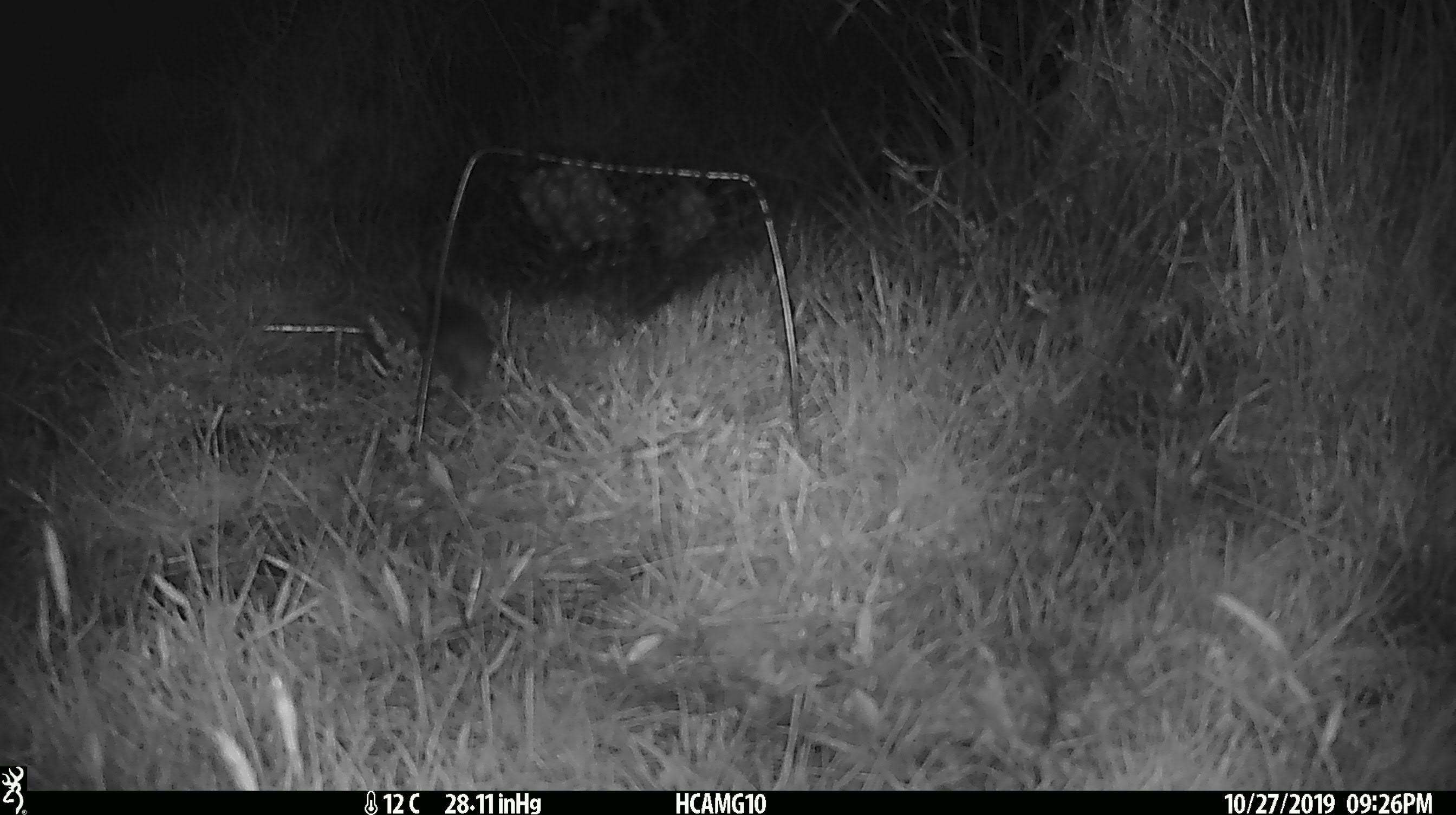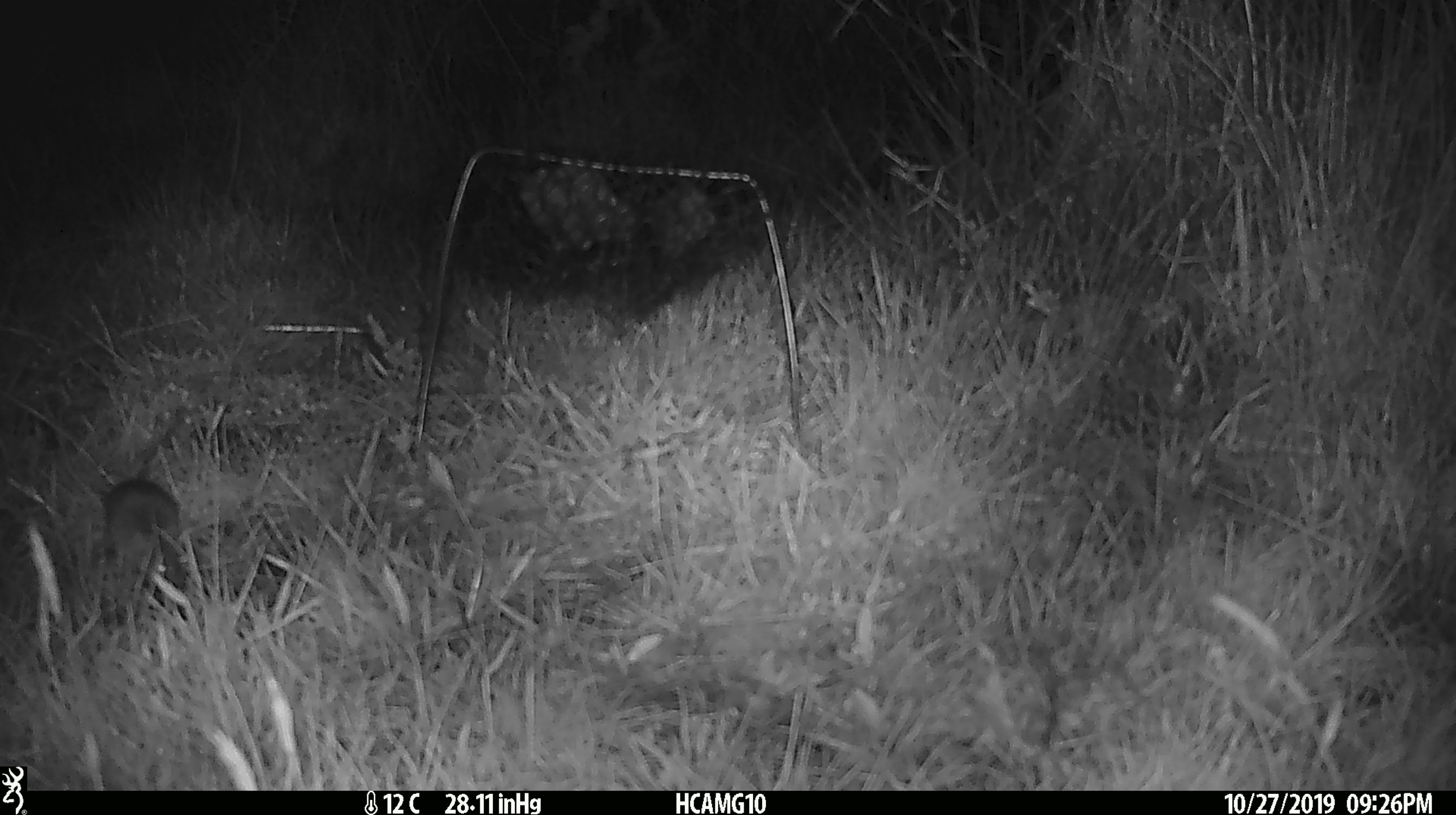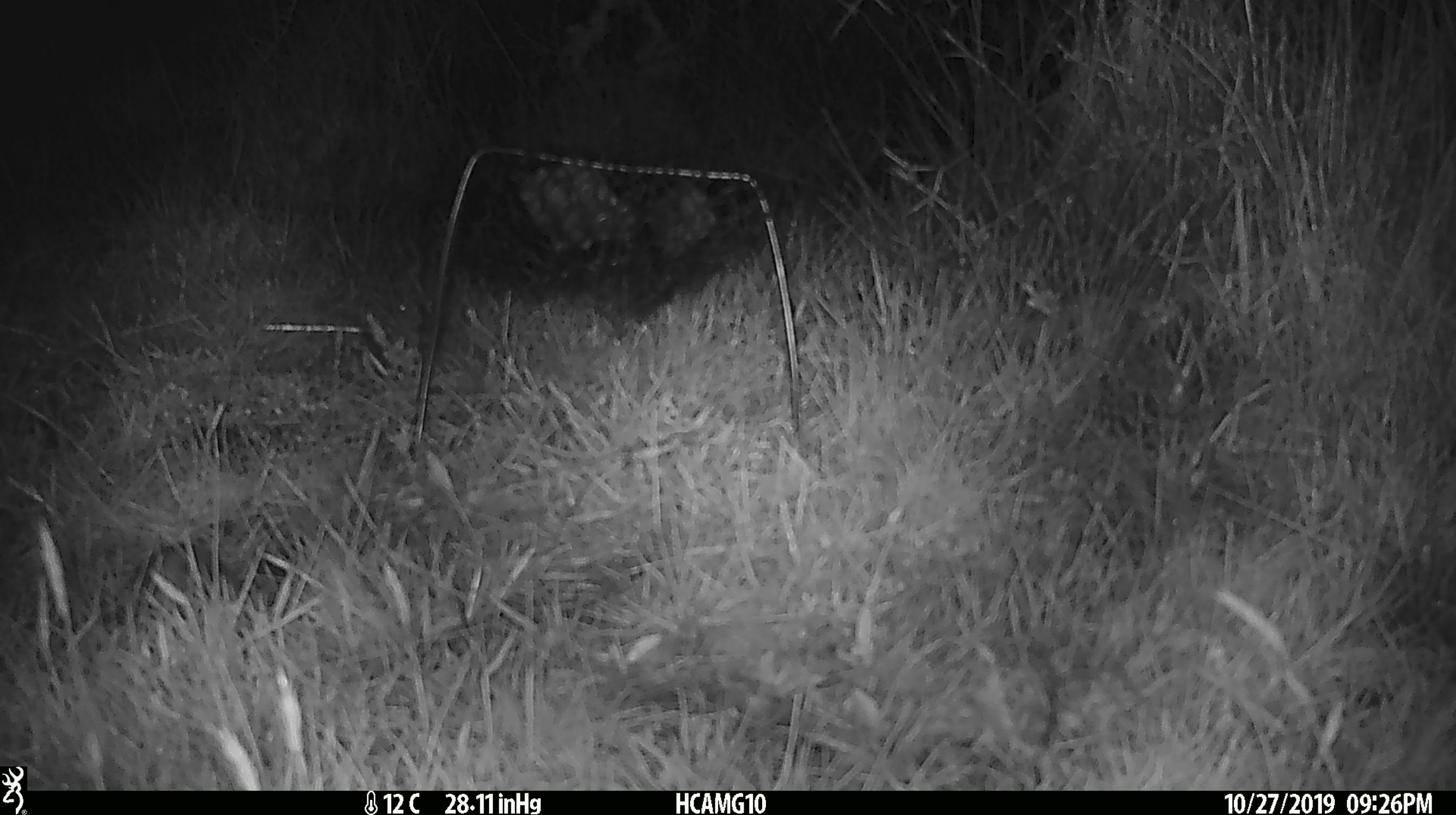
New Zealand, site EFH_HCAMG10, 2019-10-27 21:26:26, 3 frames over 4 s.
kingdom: Animalia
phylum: Chordata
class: Mammalia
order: Rodentia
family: Muridae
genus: Mus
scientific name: Mus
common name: mouse